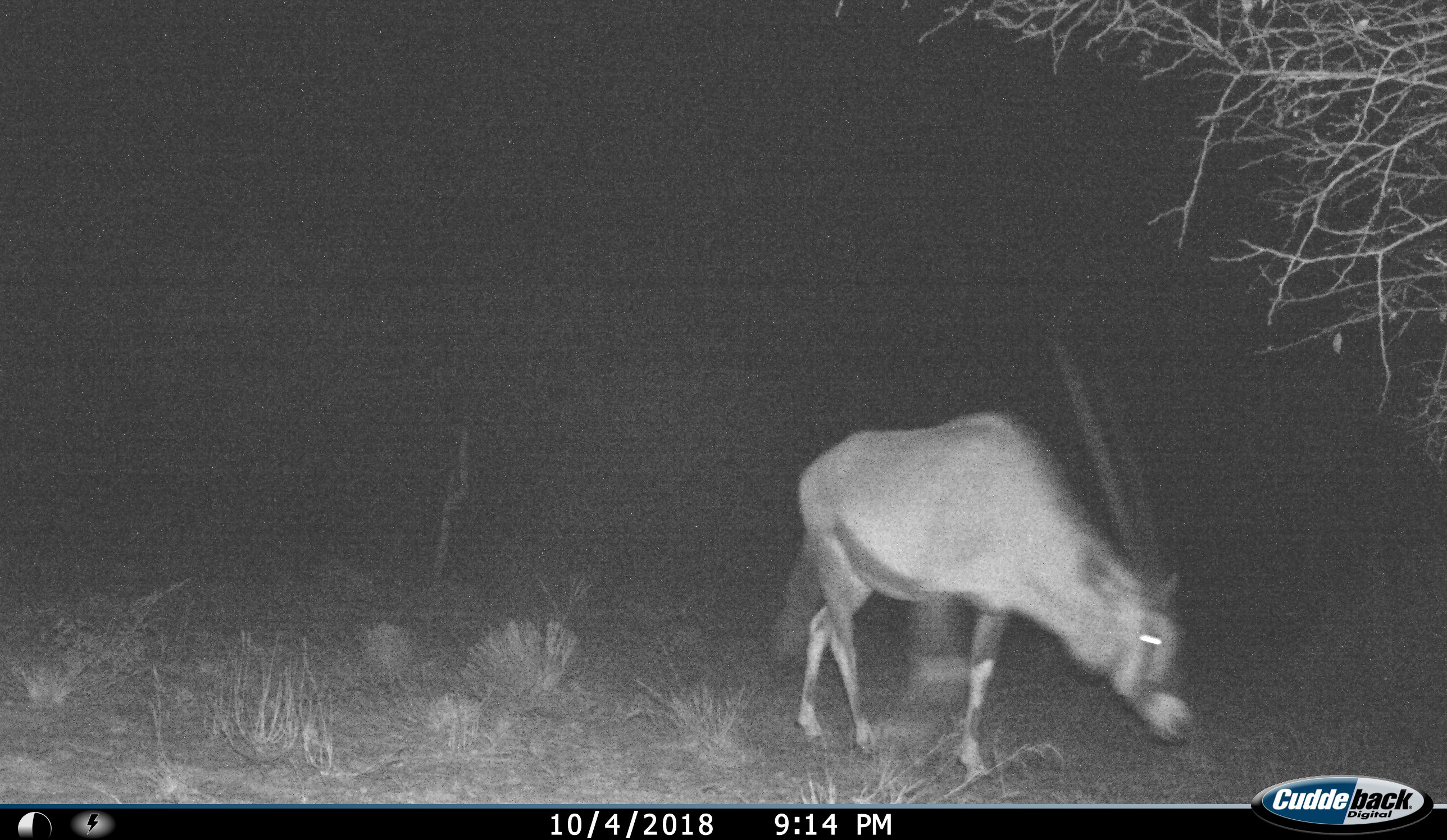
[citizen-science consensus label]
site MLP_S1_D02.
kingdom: Animalia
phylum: Chordata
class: Mammalia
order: Artiodactyla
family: Bovidae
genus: Oryx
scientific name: Oryx gazella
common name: gemsbok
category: oryx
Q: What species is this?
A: Oryx (gemsbok) (Oryx gazella).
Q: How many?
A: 1.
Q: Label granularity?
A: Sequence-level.